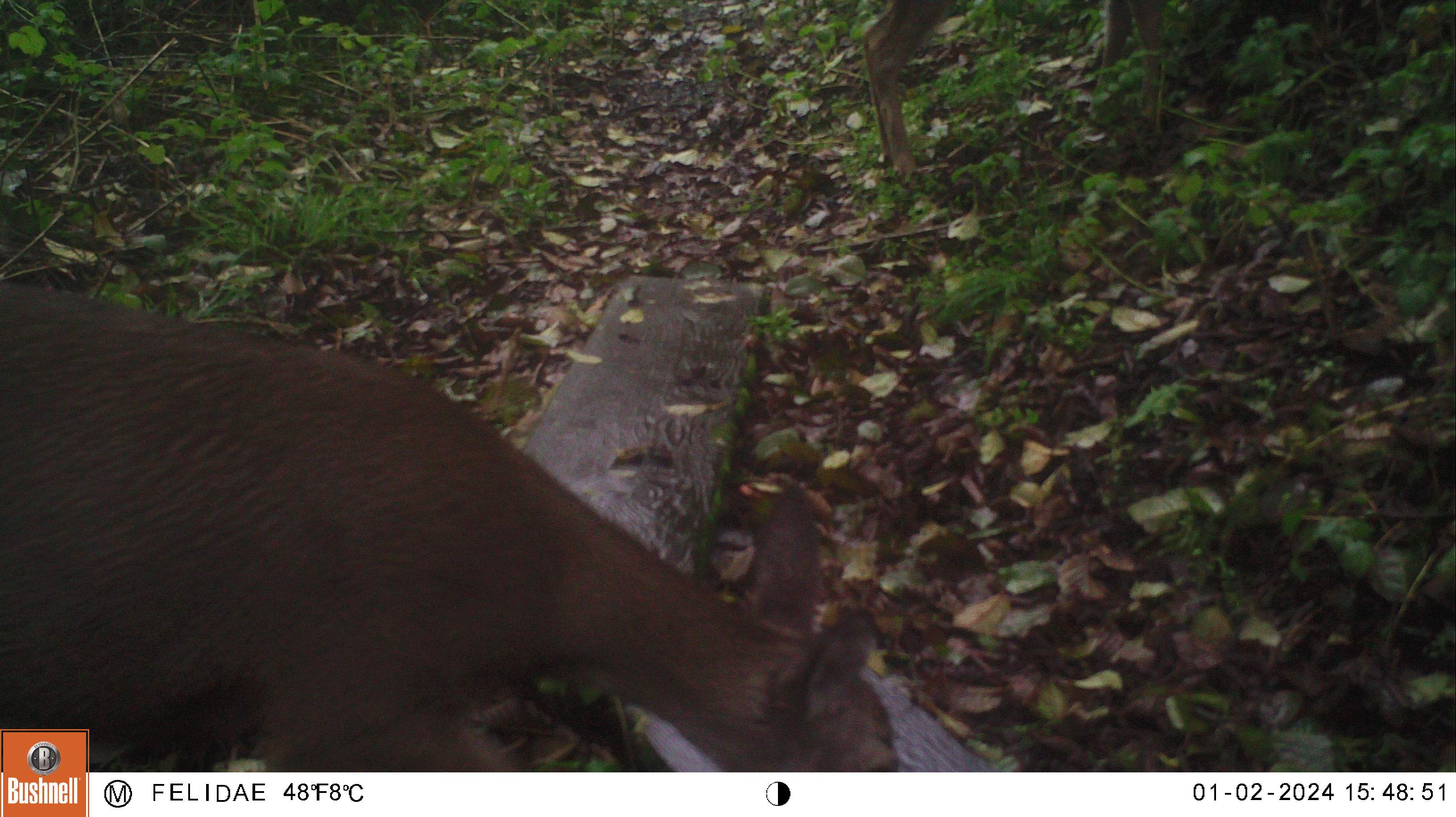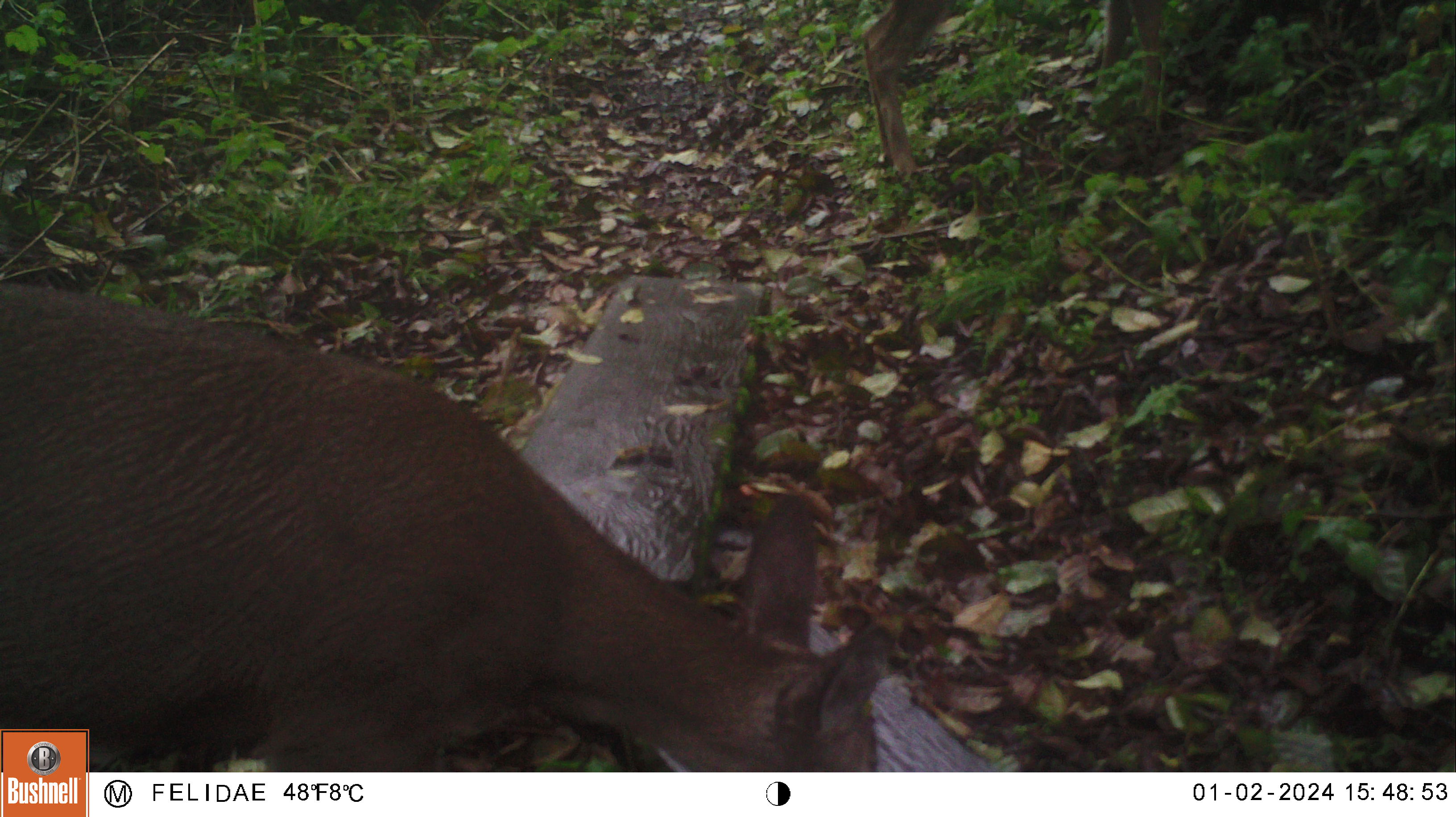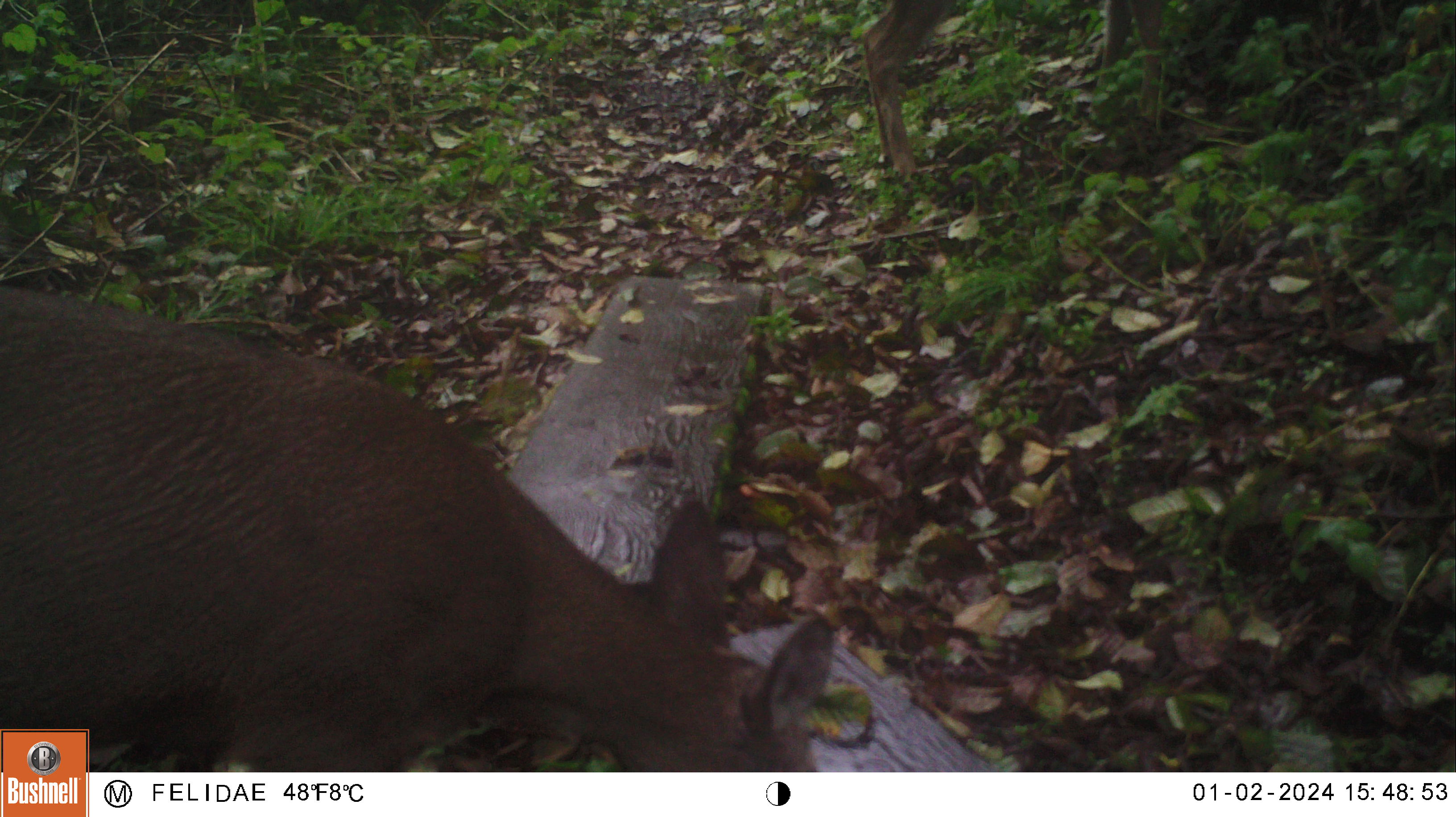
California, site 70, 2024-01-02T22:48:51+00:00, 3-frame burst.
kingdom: Animalia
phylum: Chordata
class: Mammalia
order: Artiodactyla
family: Cervidae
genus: Odocoileus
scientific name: Odocoileus hemionus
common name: mule deer